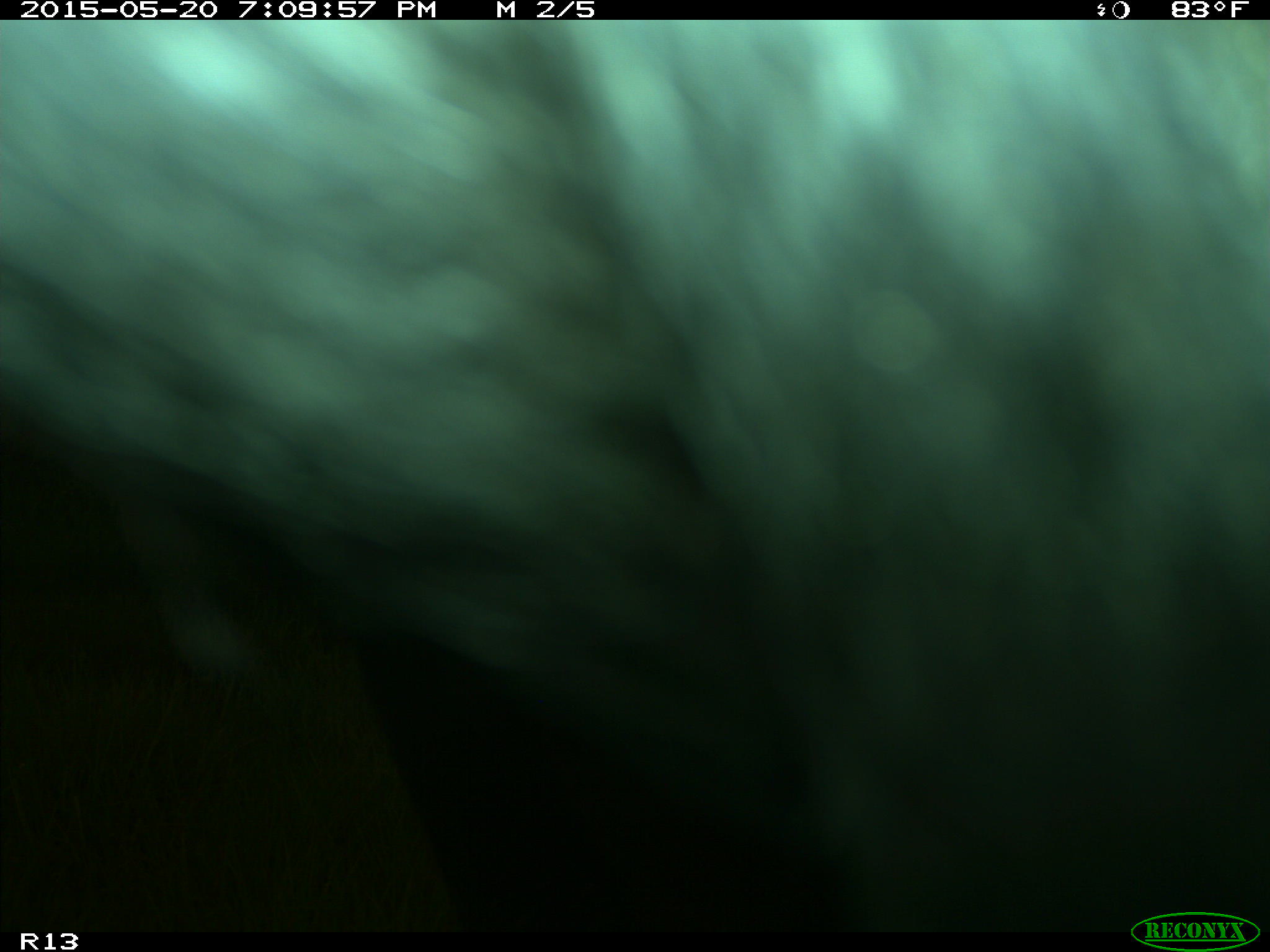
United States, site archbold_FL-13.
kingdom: Animalia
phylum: Chordata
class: Mammalia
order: Artiodactyla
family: Bovidae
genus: Bos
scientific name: Bos taurus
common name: domestic cow